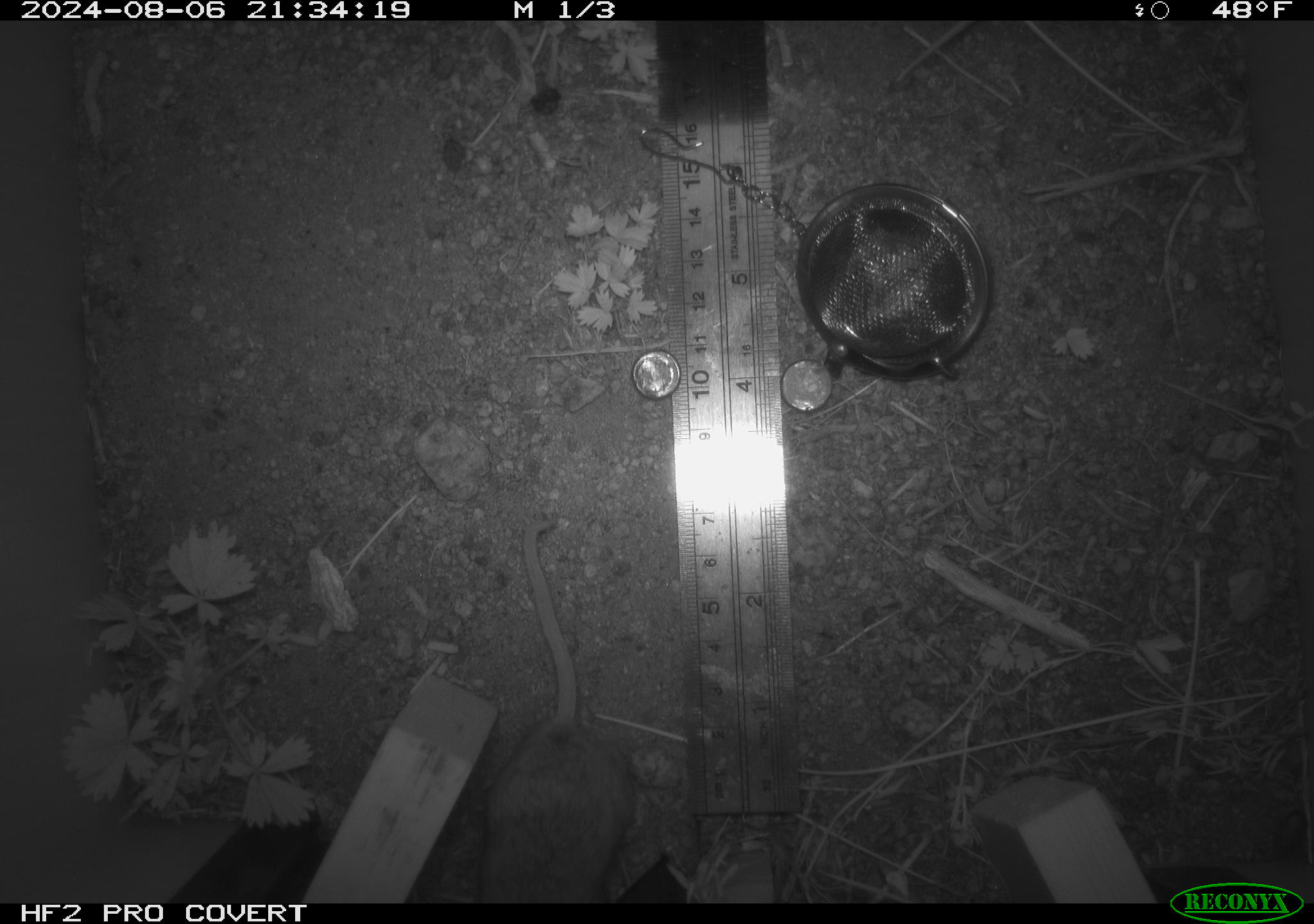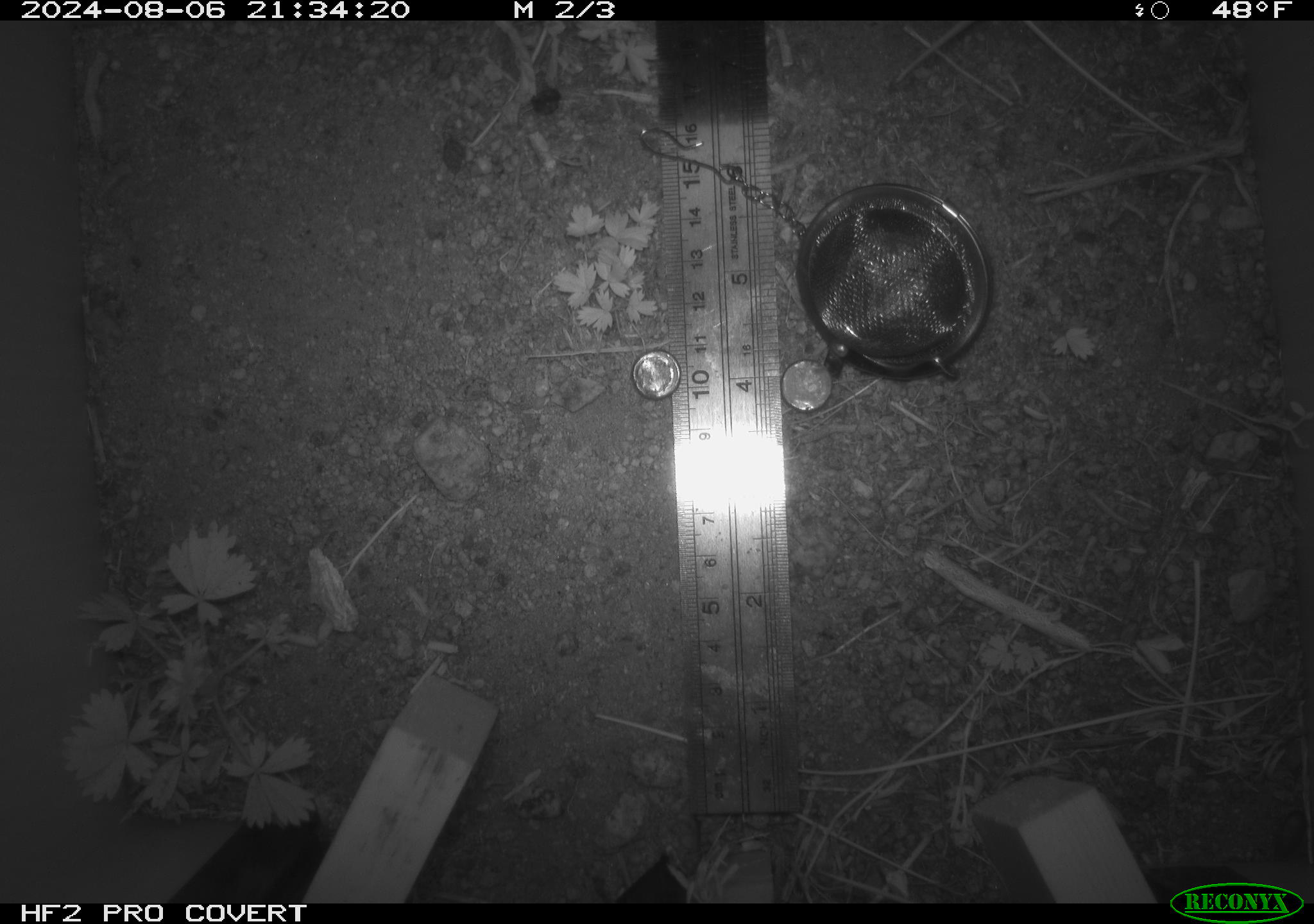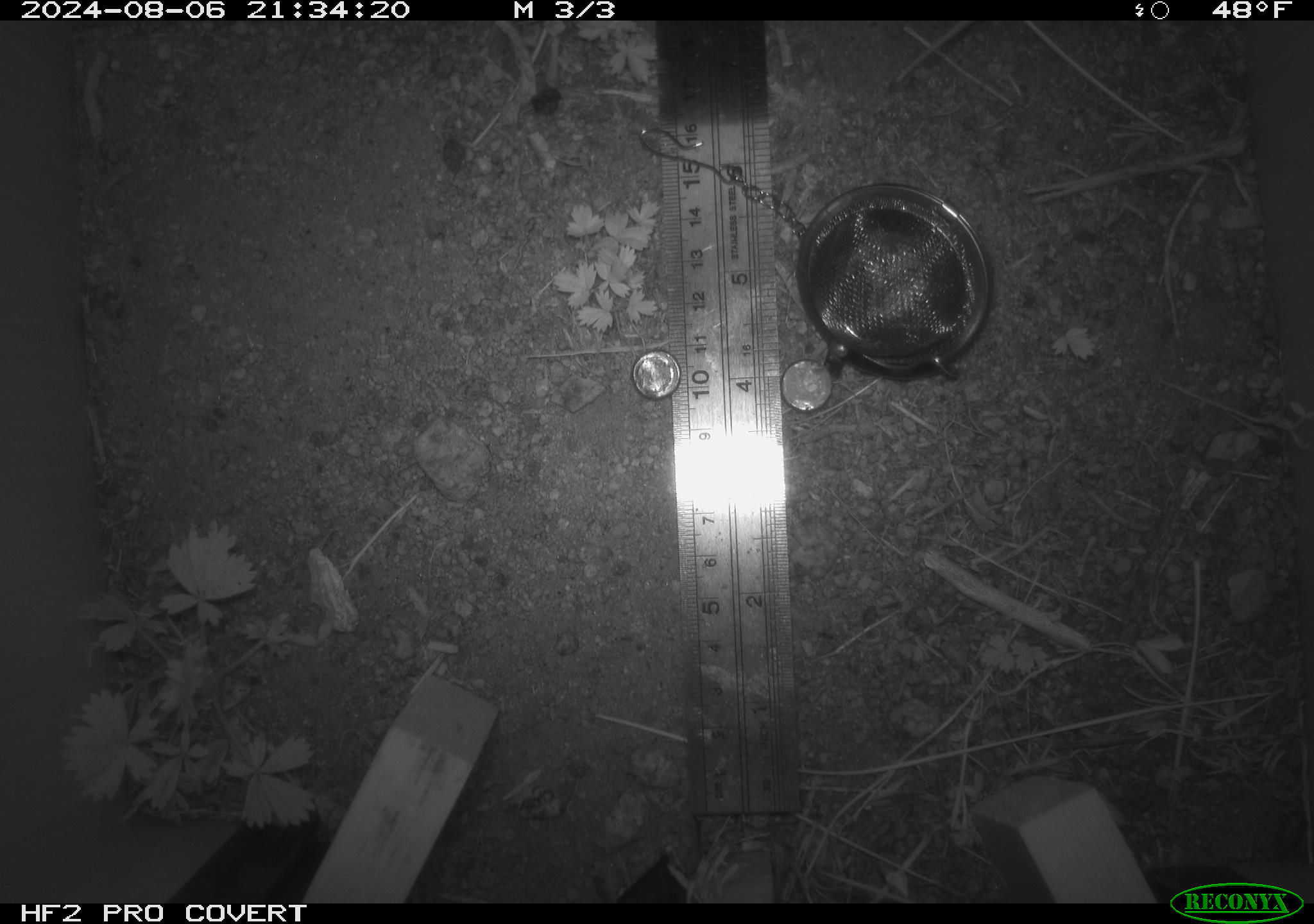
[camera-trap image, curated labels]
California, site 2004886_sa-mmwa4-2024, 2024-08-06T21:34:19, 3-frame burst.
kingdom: Animalia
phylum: Chordata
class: Mammalia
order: Rodentia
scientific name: Rodentia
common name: mouse species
Mouse species (Rodentia).